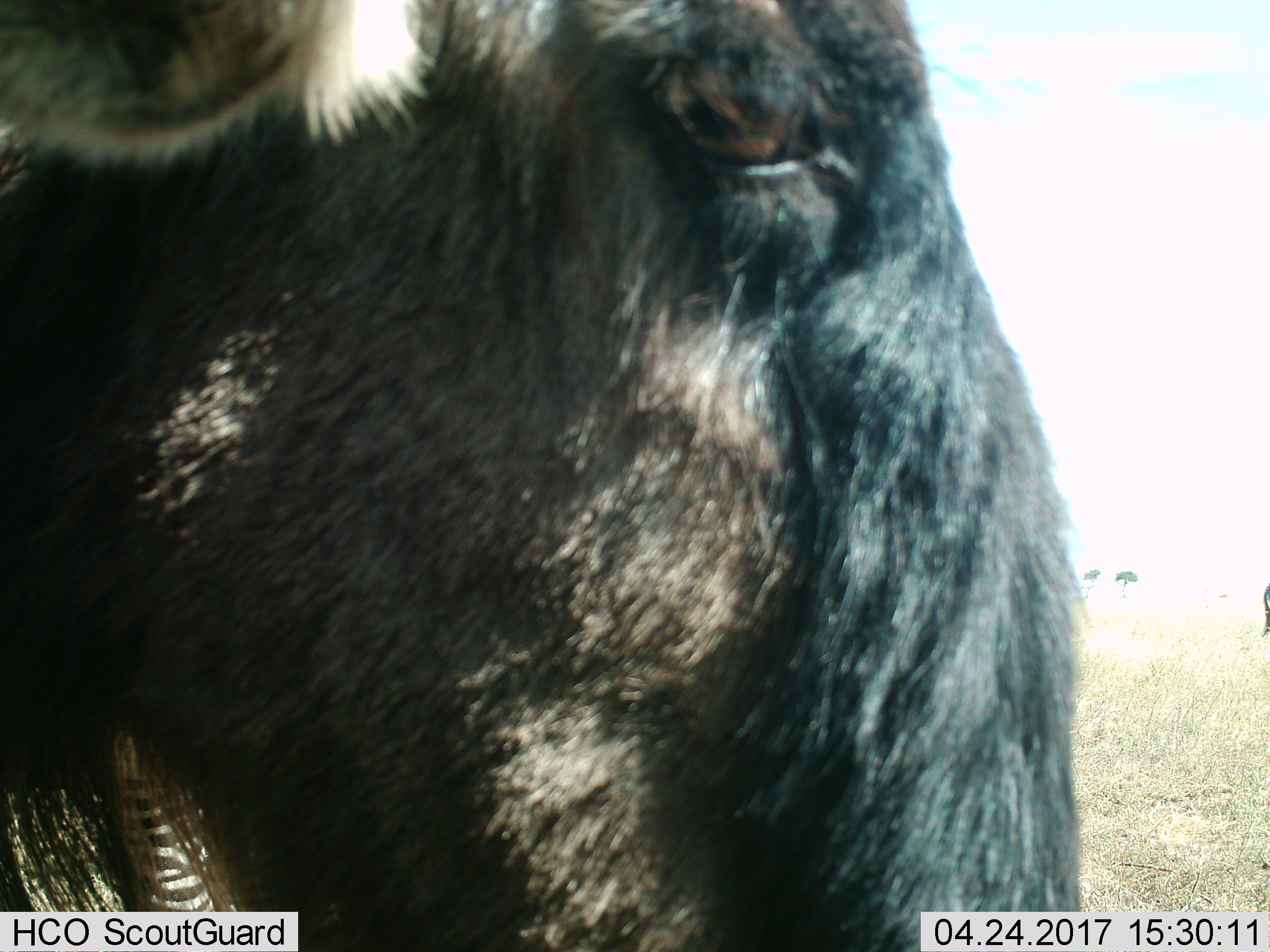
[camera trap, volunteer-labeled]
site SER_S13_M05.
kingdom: Animalia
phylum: Chordata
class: Mammalia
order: Artiodactyla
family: Bovidae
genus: Connochaetes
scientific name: Connochaetes taurinus taurinus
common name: blue wildebeest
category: wildebeestblue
Wildebeestblue (blue wildebeest) (Connochaetes taurinus taurinus), count 1. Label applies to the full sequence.